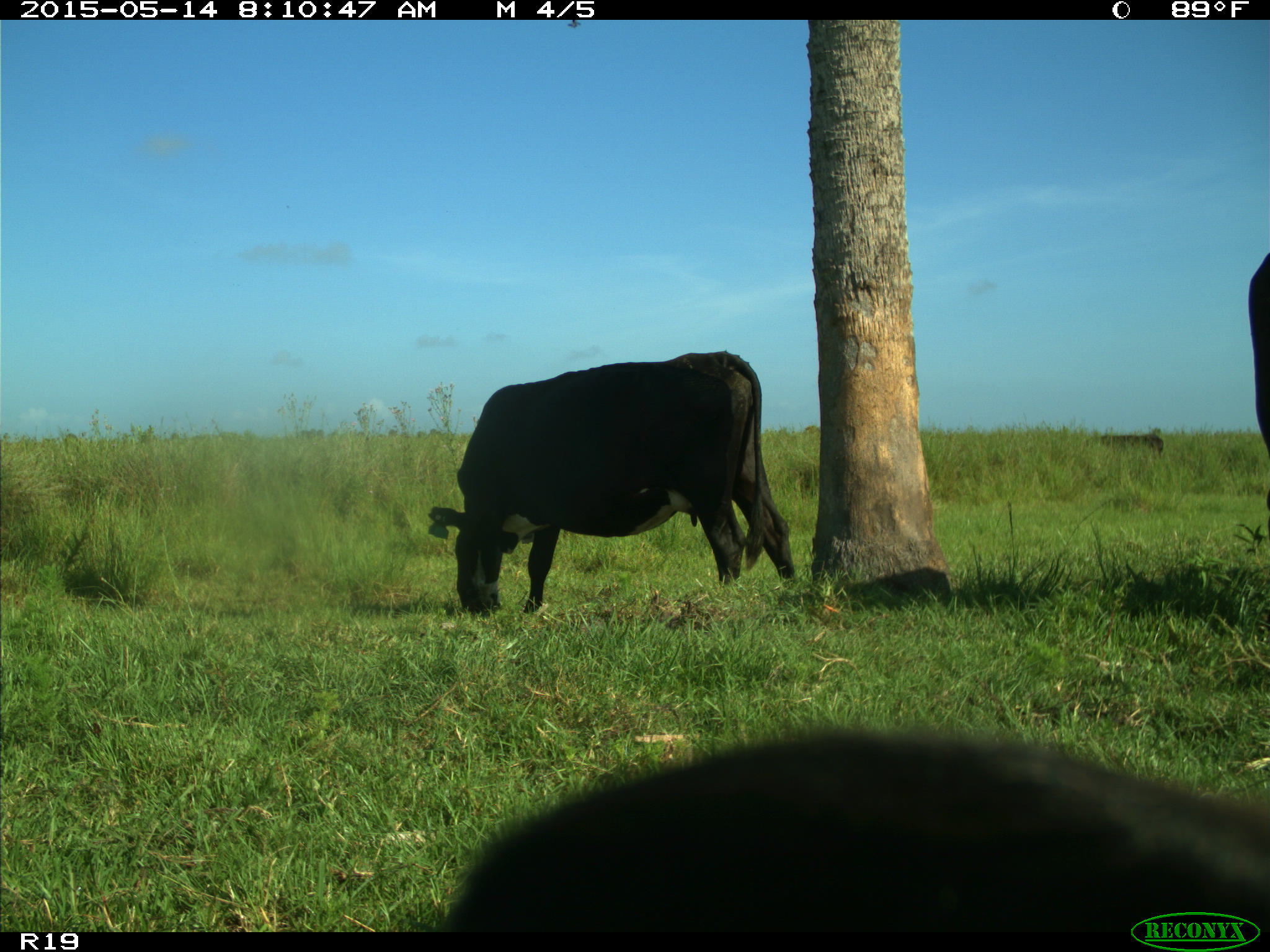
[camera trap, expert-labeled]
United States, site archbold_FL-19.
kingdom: Animalia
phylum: Chordata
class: Mammalia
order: Artiodactyla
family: Bovidae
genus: Bos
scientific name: Bos taurus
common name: domestic cow